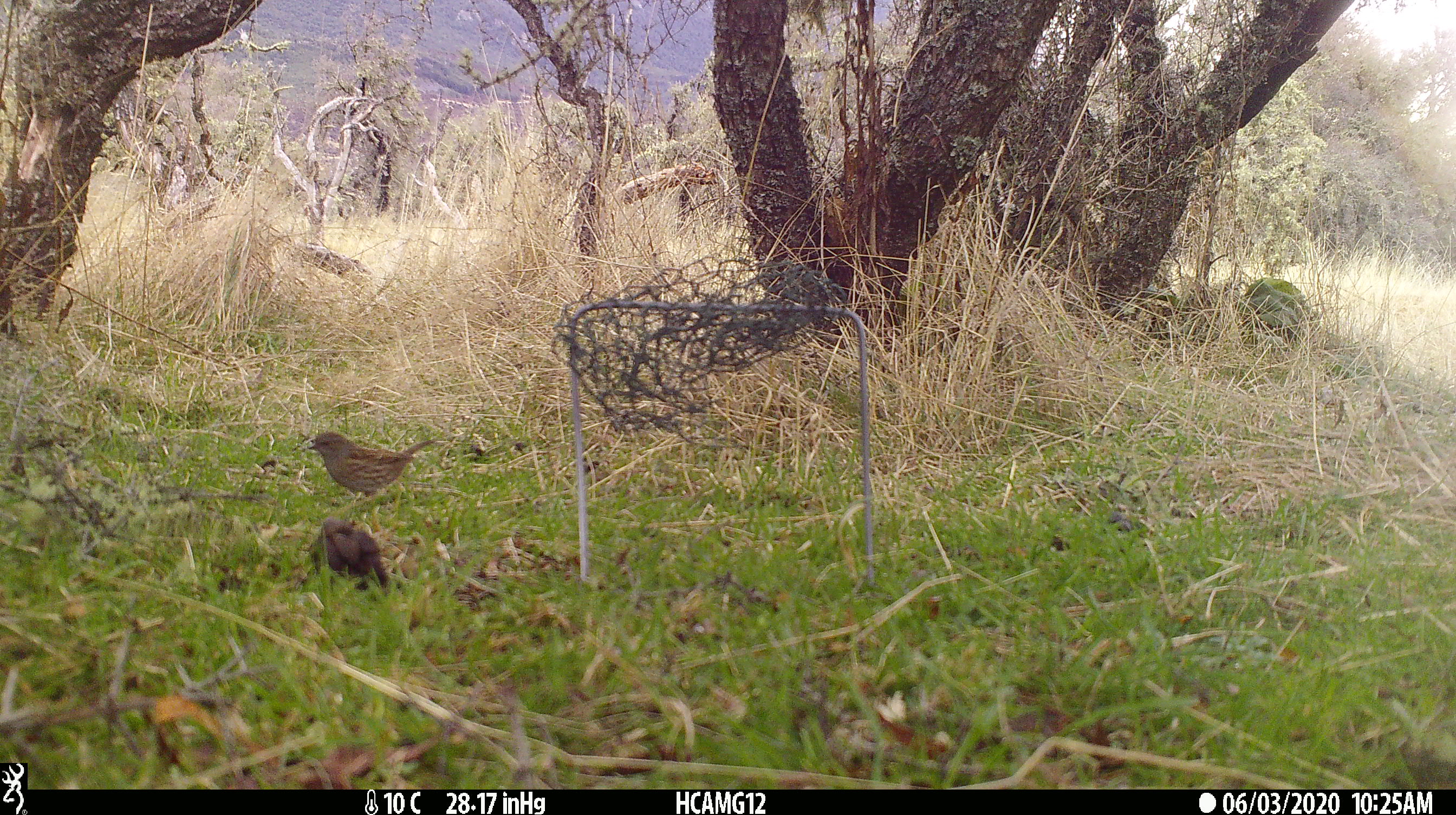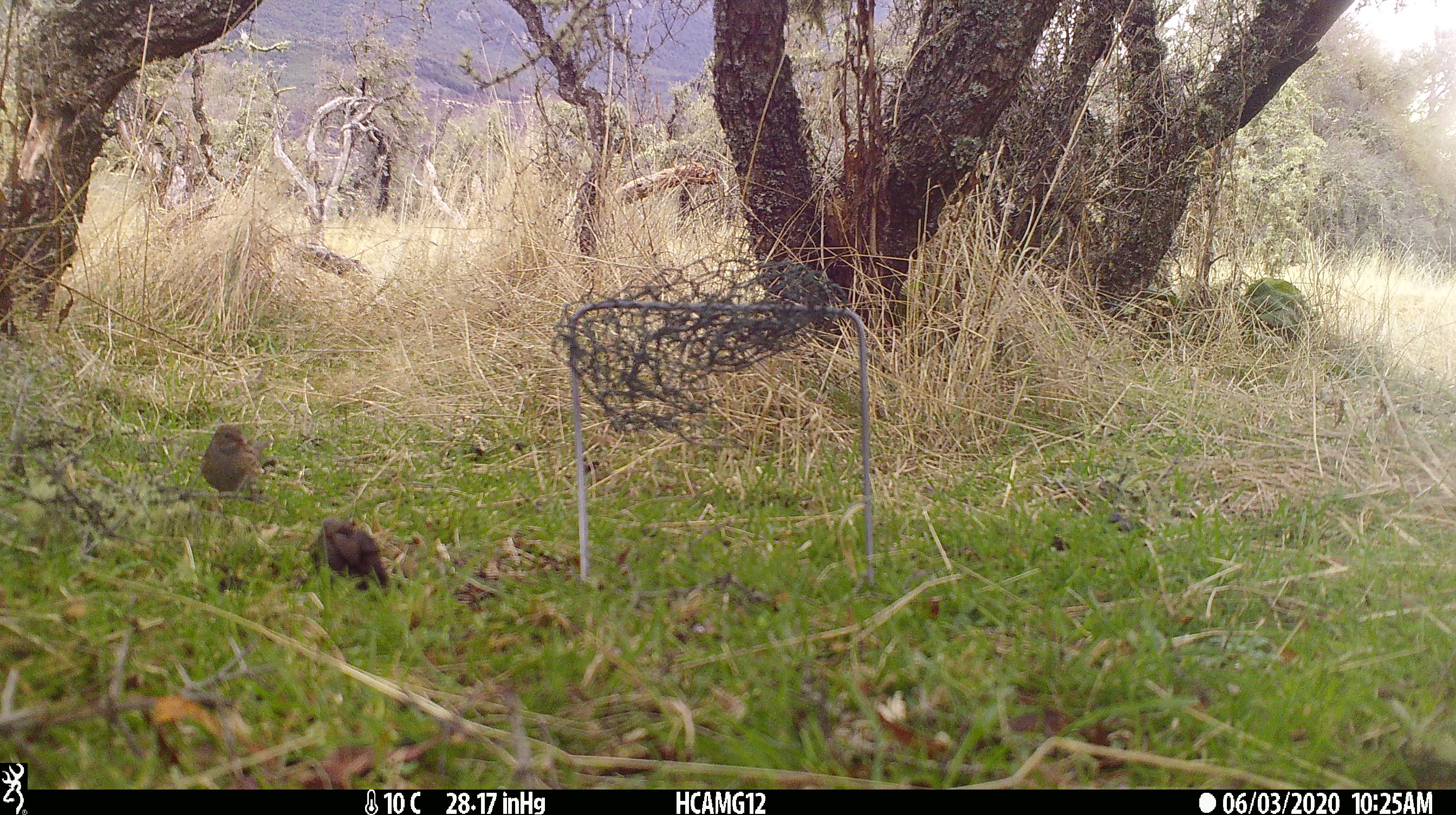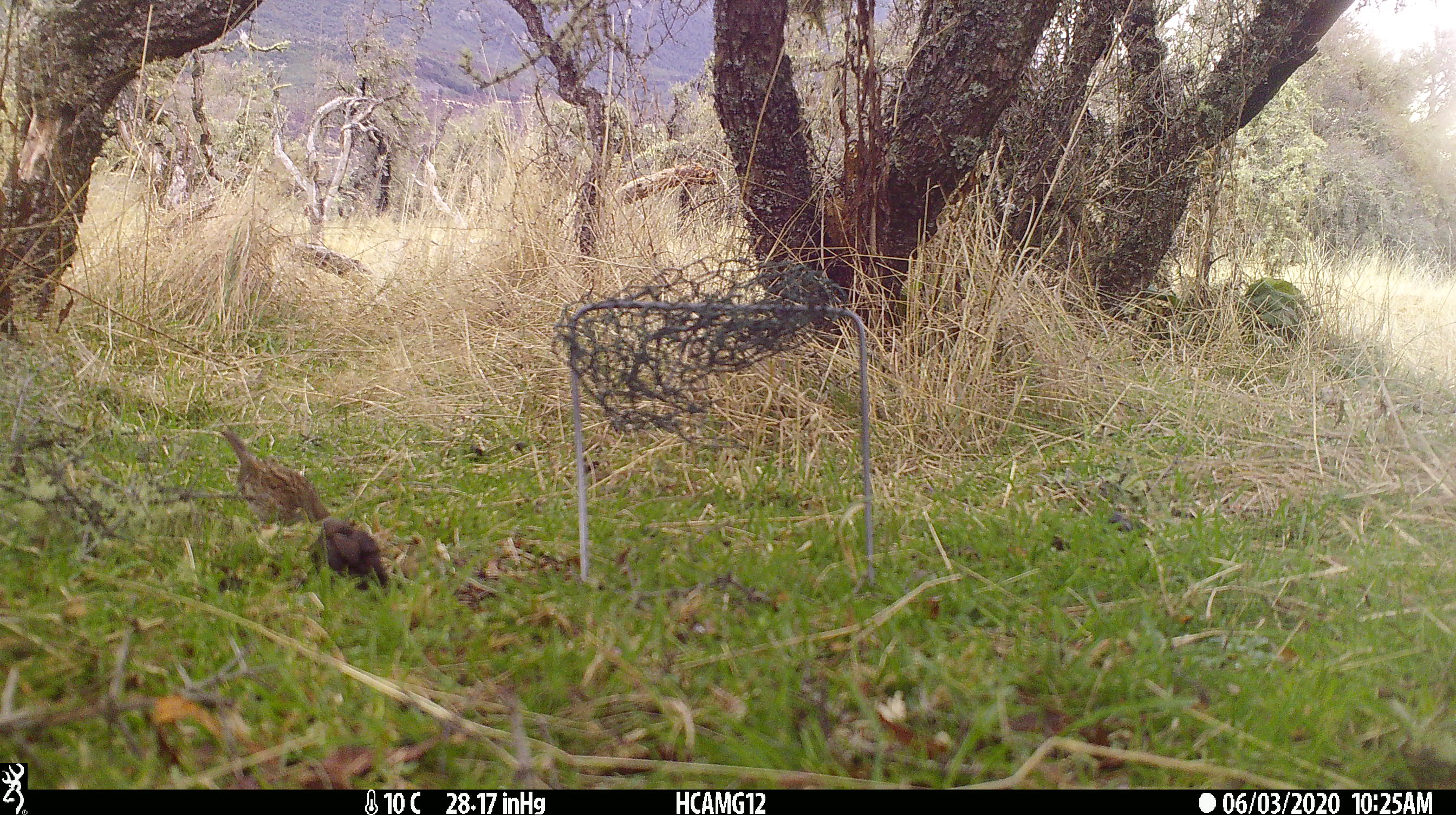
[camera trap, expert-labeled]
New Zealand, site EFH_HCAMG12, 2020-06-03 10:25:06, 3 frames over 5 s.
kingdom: Animalia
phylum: Chordata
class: Aves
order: Passeriformes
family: Prunellidae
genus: Prunella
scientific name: Prunella modularis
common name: dunnock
Dunnock (Prunella modularis).